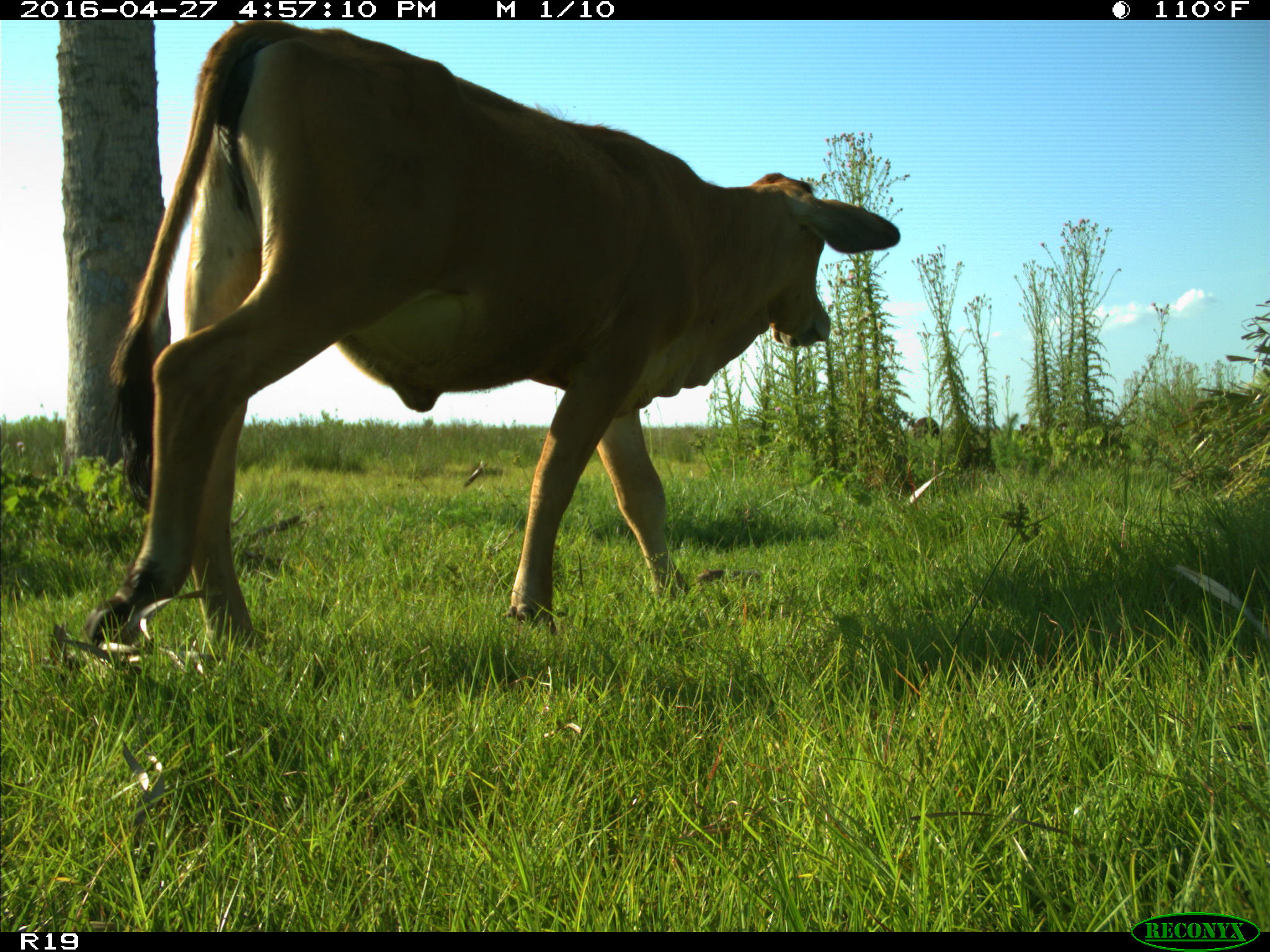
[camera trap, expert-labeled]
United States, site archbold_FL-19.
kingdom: Animalia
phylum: Chordata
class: Mammalia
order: Artiodactyla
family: Bovidae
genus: Bos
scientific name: Bos taurus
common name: domestic cow